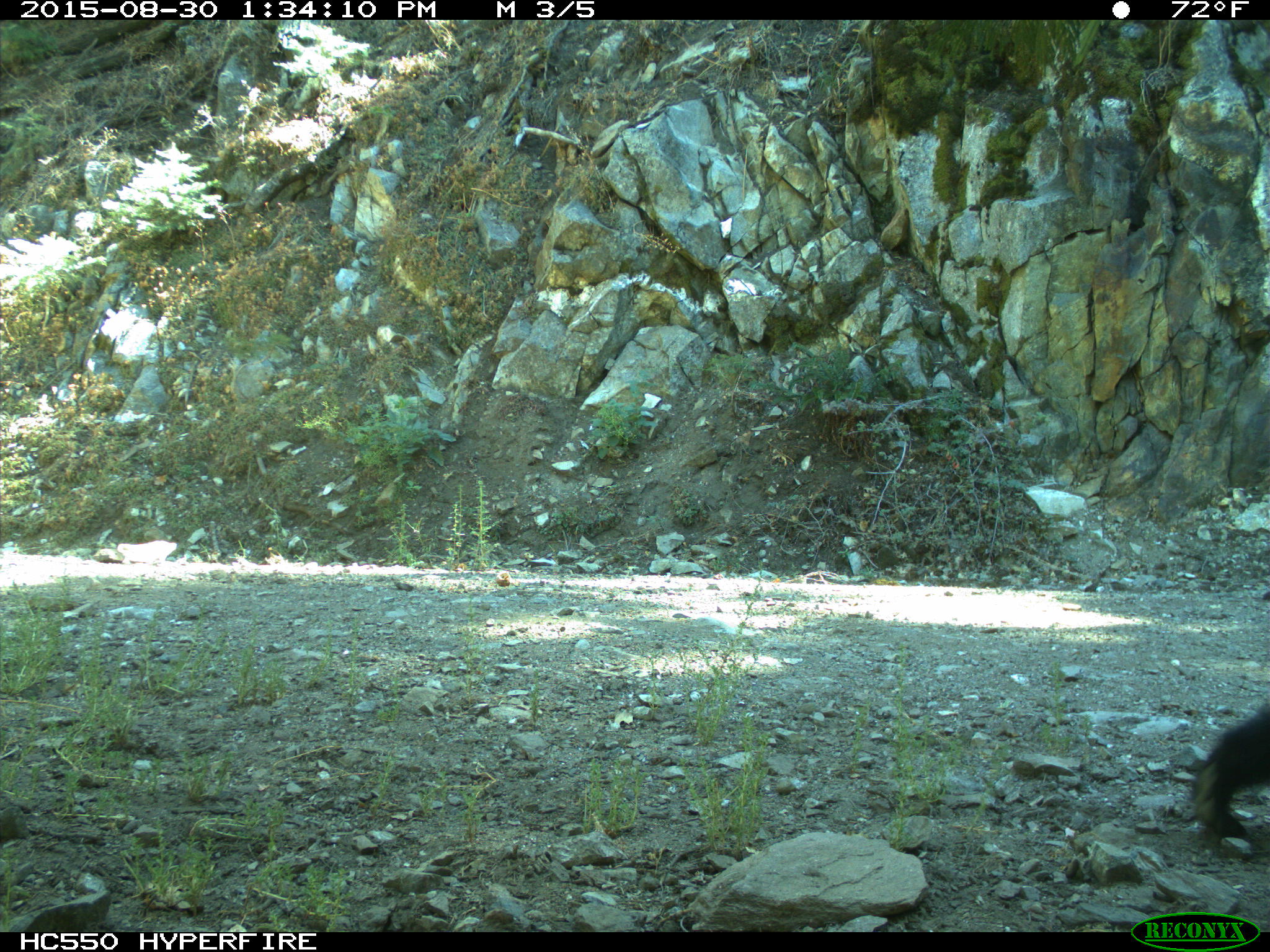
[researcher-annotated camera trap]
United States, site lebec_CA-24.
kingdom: Animalia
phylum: Chordata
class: Mammalia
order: Carnivora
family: Ursidae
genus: Ursus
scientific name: Ursus americanus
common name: american black bear